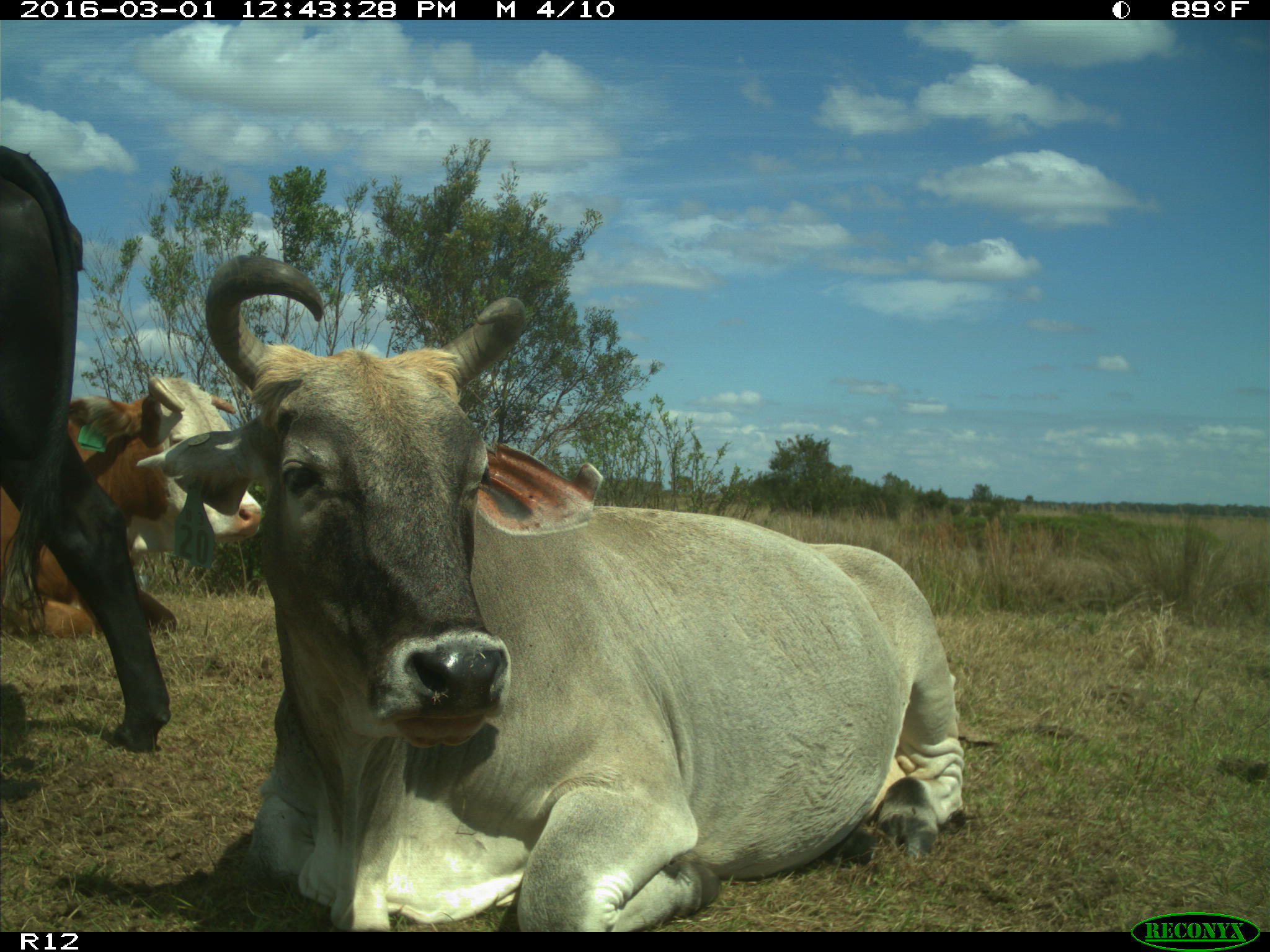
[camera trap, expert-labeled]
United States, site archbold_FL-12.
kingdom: Animalia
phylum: Chordata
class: Mammalia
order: Artiodactyla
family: Bovidae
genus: Bos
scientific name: Bos taurus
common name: domestic cow